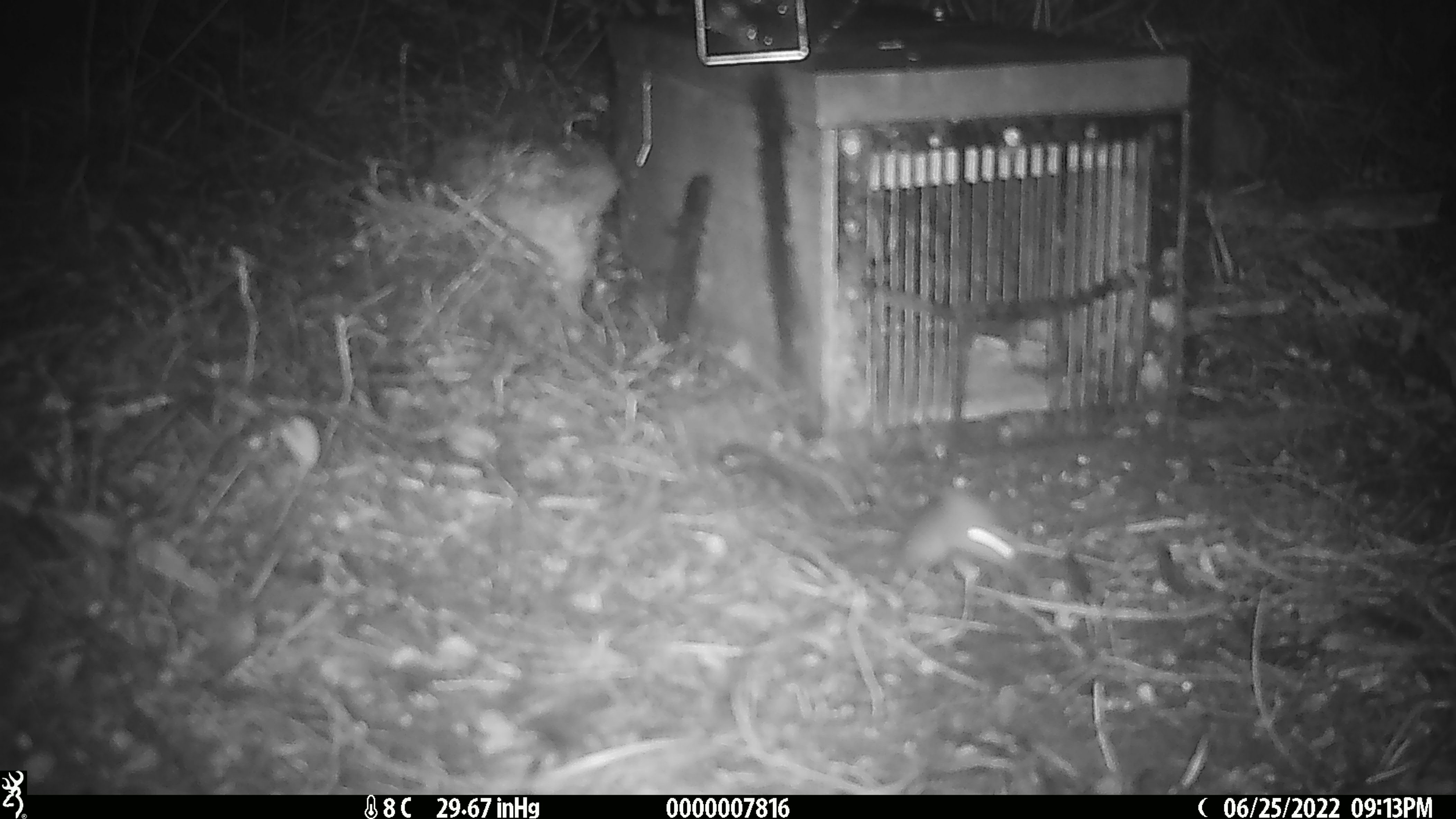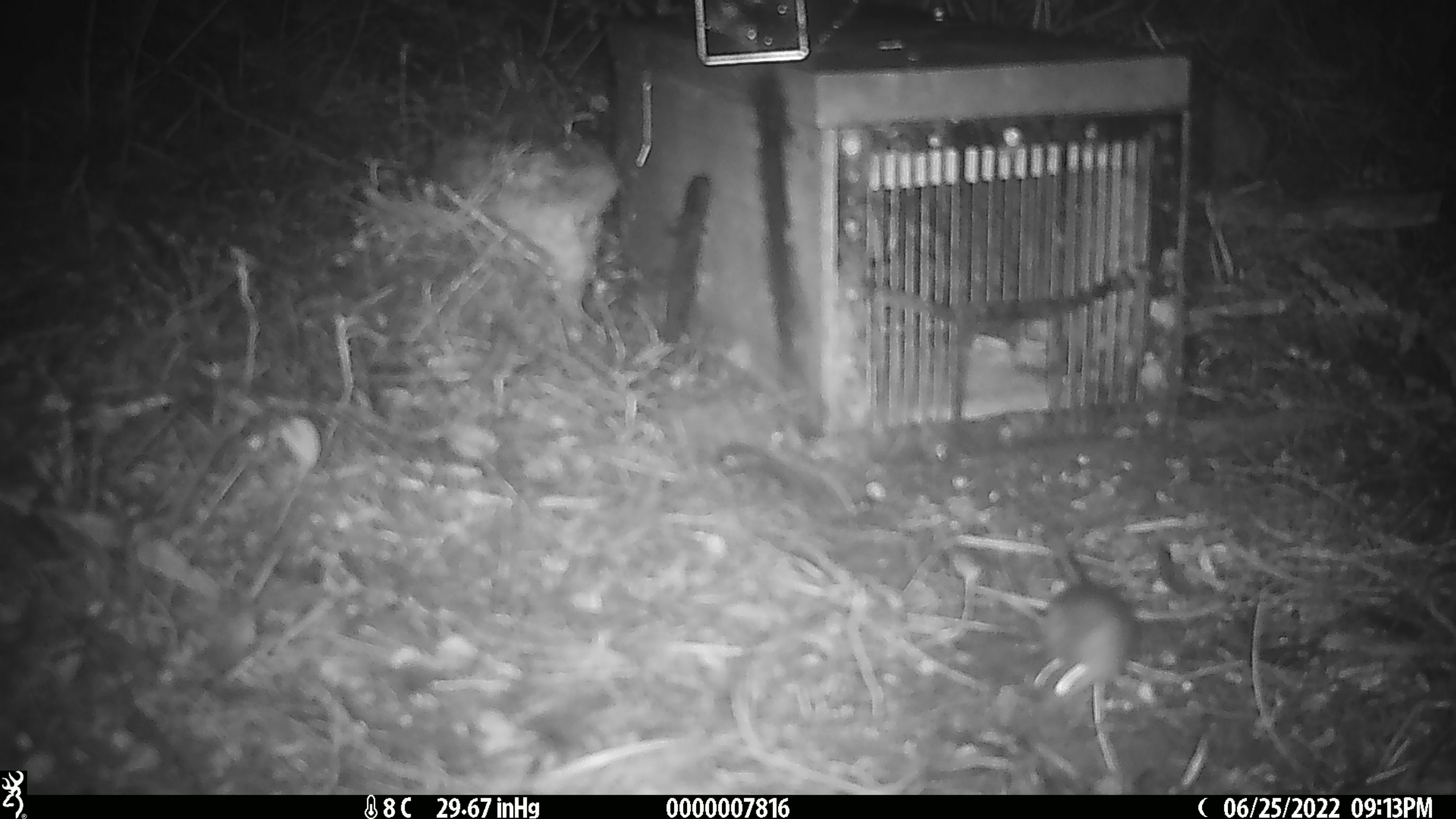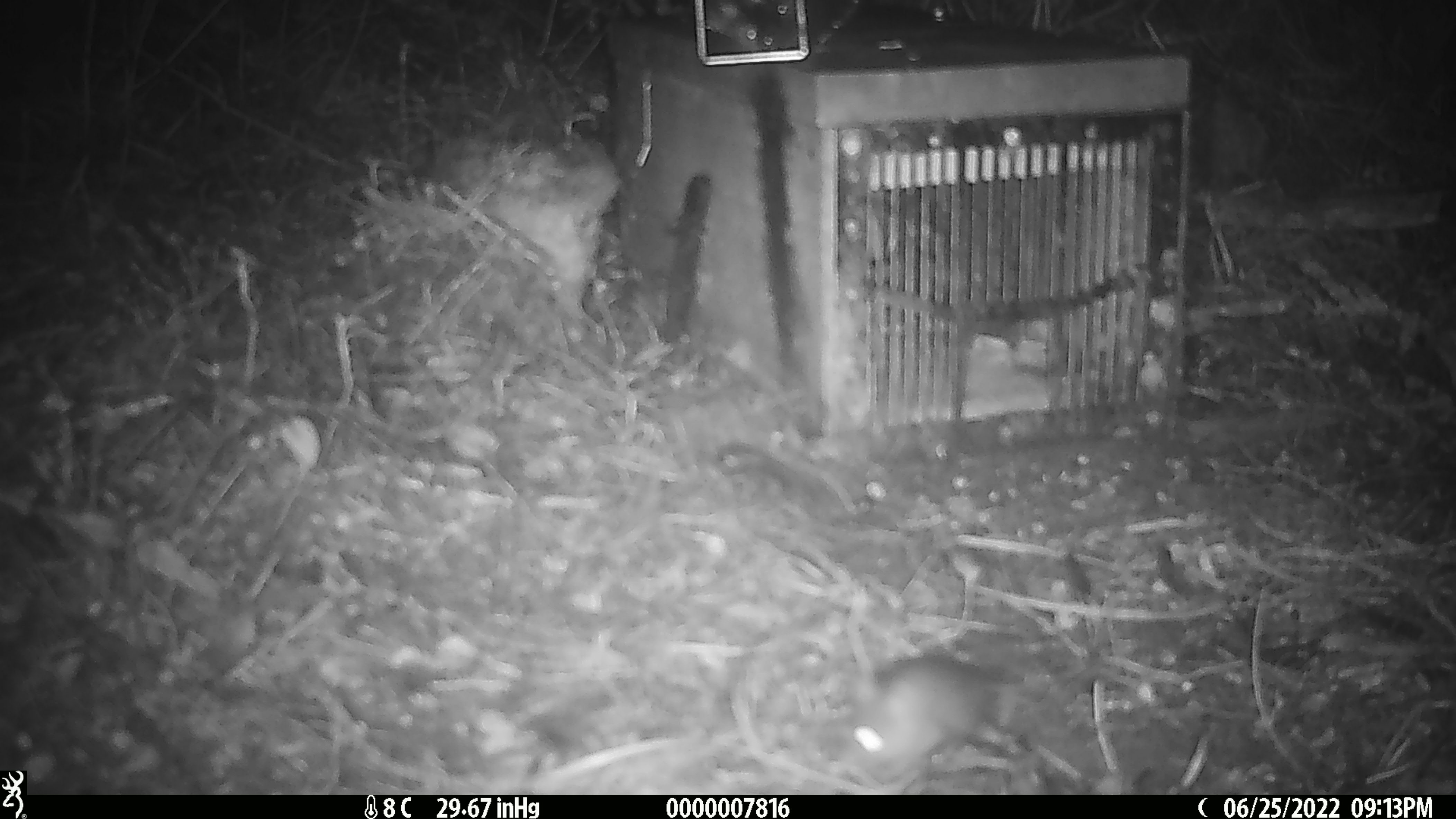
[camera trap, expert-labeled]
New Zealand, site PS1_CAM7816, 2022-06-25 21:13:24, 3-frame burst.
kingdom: Animalia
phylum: Chordata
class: Mammalia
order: Rodentia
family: Muridae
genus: Mus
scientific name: Mus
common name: mouse